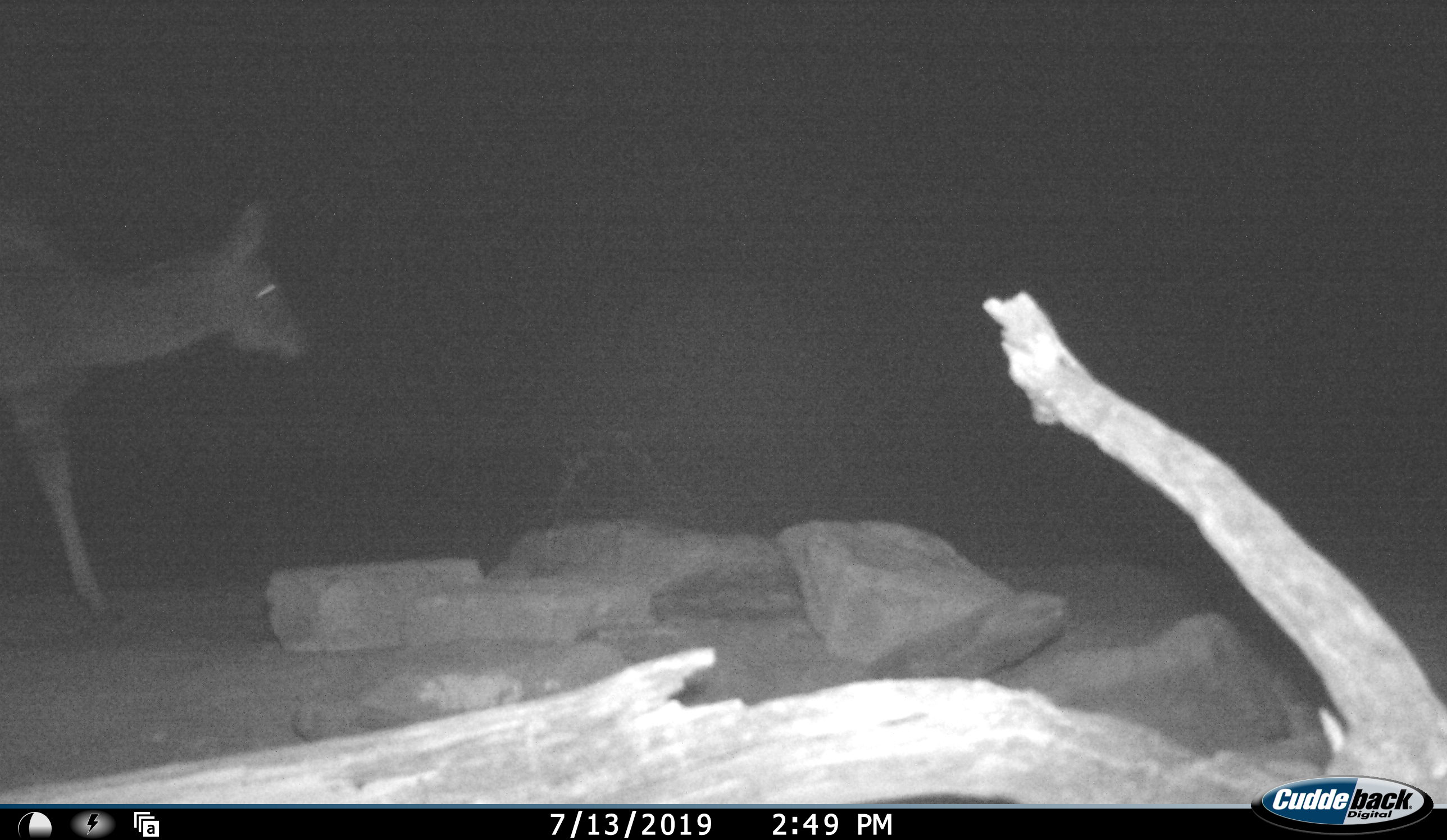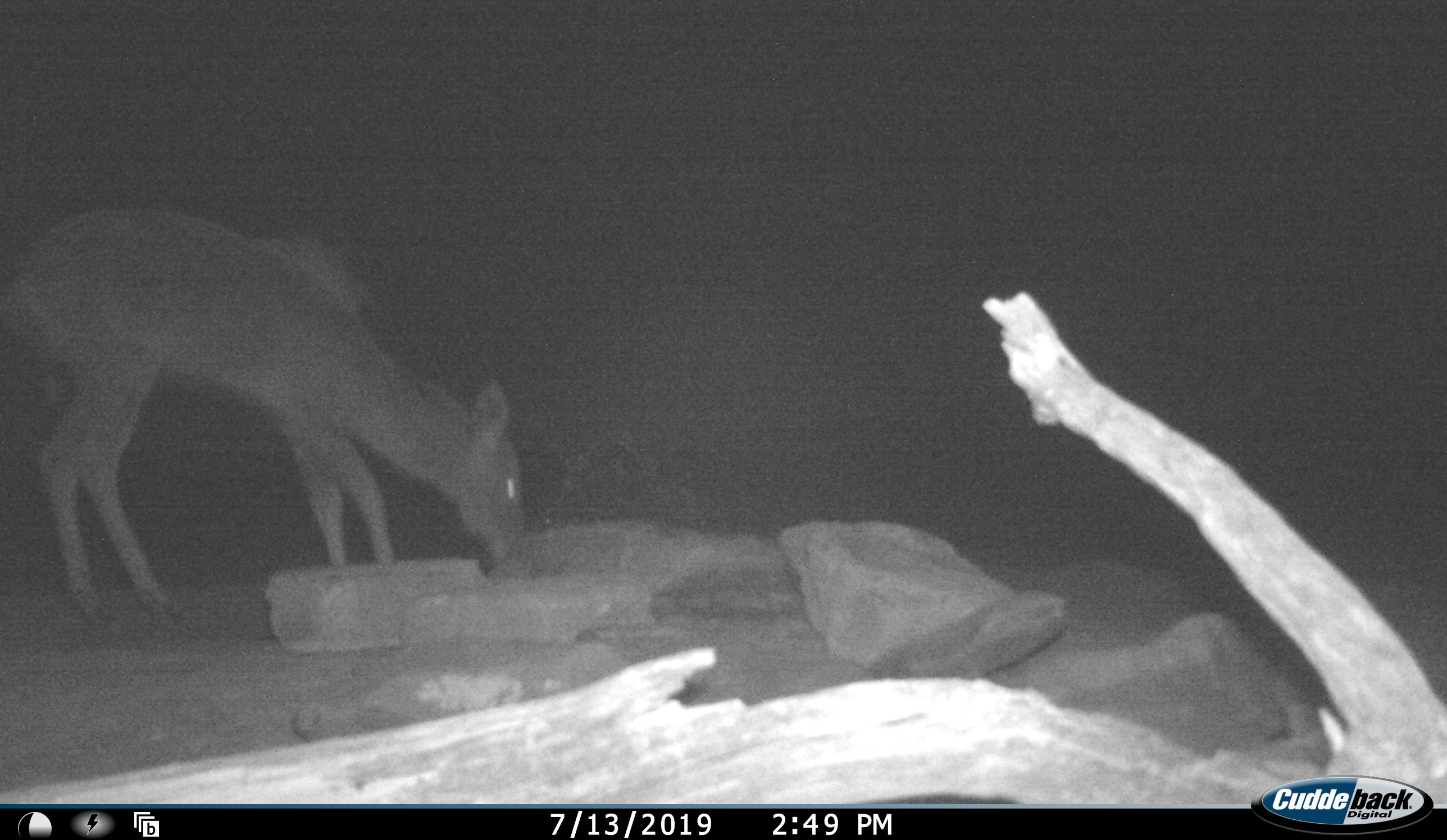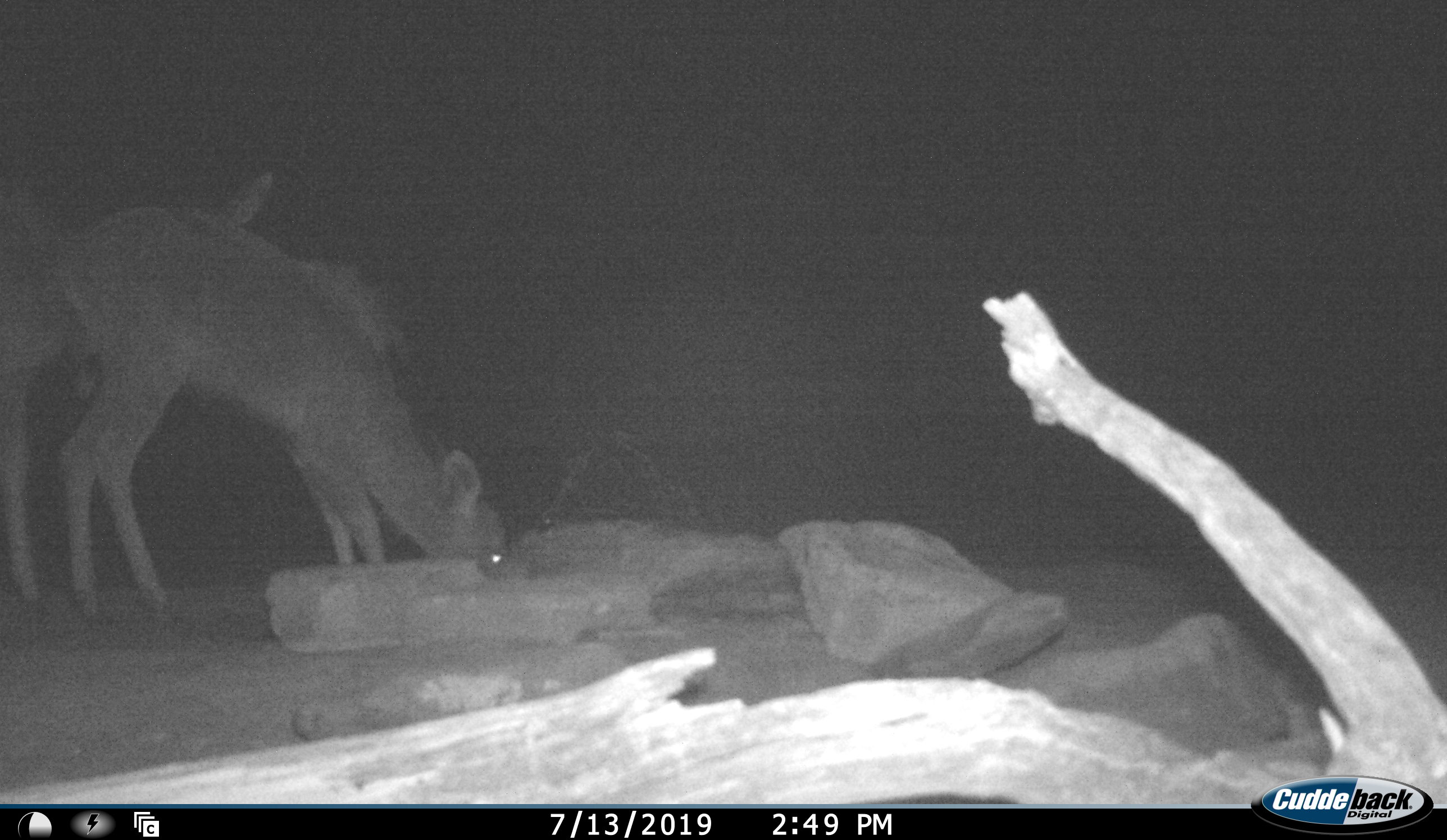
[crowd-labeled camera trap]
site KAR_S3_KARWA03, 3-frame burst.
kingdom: Animalia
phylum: Chordata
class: Mammalia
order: Artiodactyla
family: Bovidae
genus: Tragelaphus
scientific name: Tragelaphus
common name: kudu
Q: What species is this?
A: Kudu (Tragelaphus).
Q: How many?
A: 2.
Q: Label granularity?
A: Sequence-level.